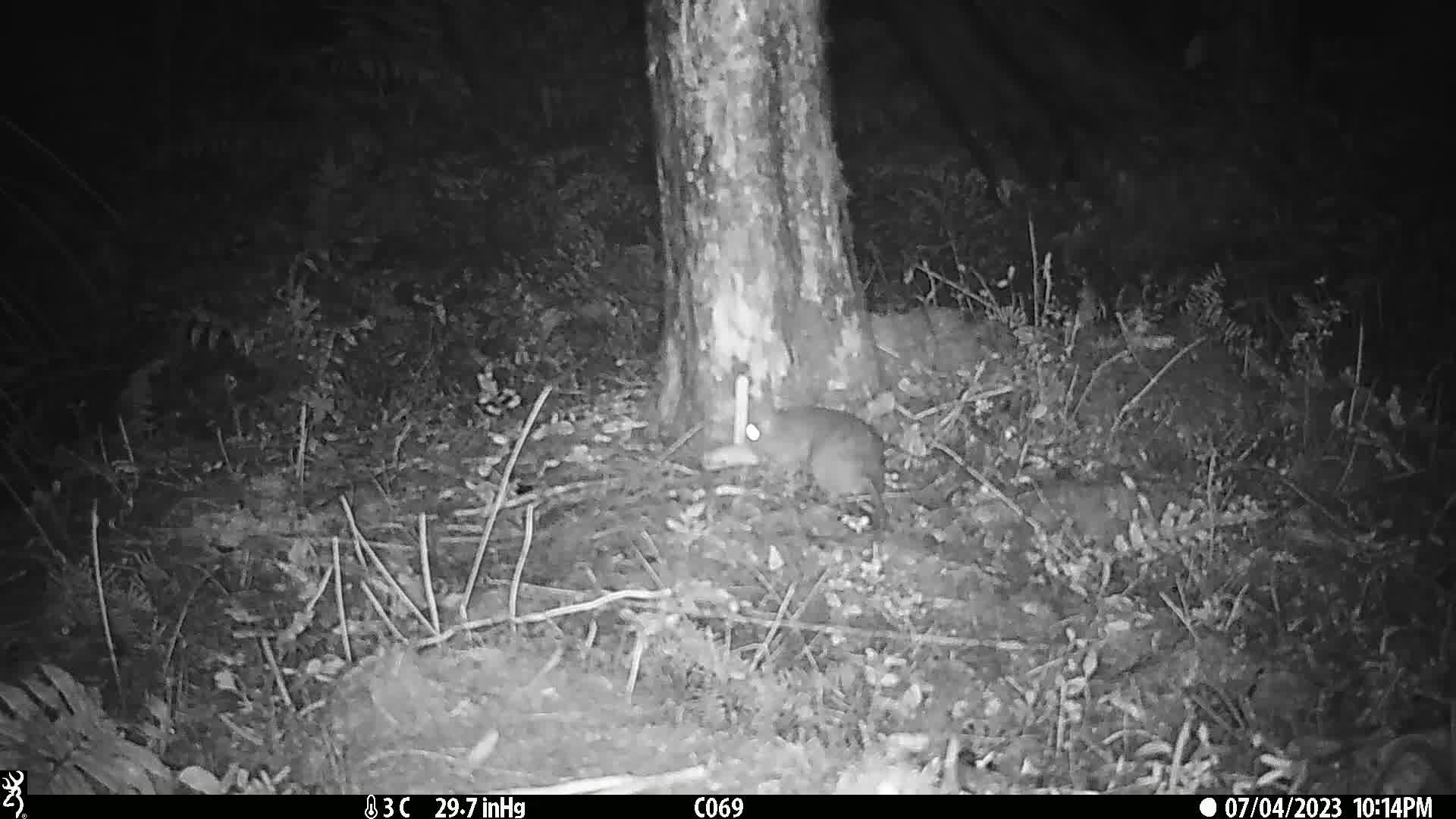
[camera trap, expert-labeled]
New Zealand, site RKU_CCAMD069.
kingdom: Animalia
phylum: Chordata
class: Mammalia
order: Rodentia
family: Muridae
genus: Rattus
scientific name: Rattus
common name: rat